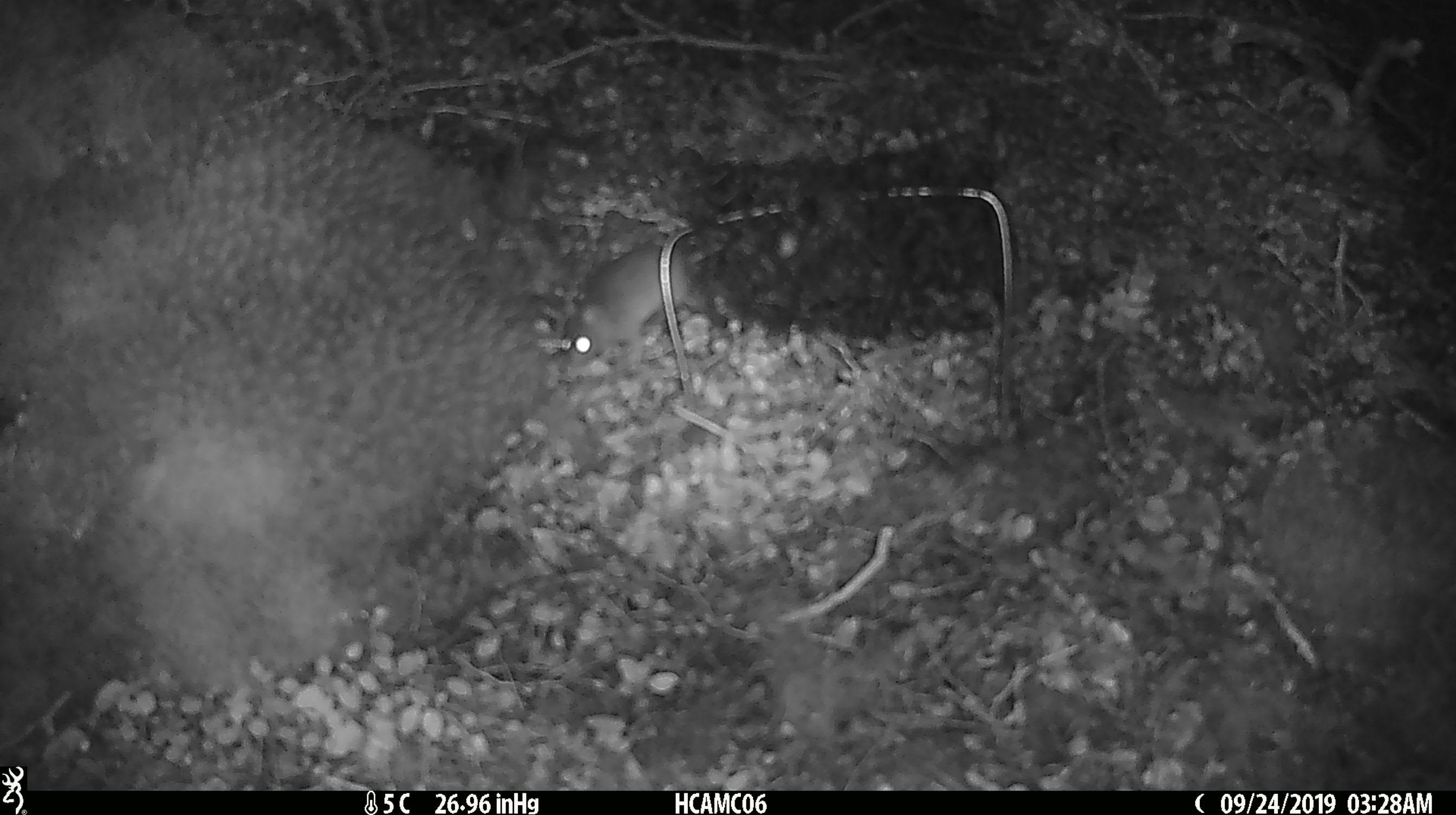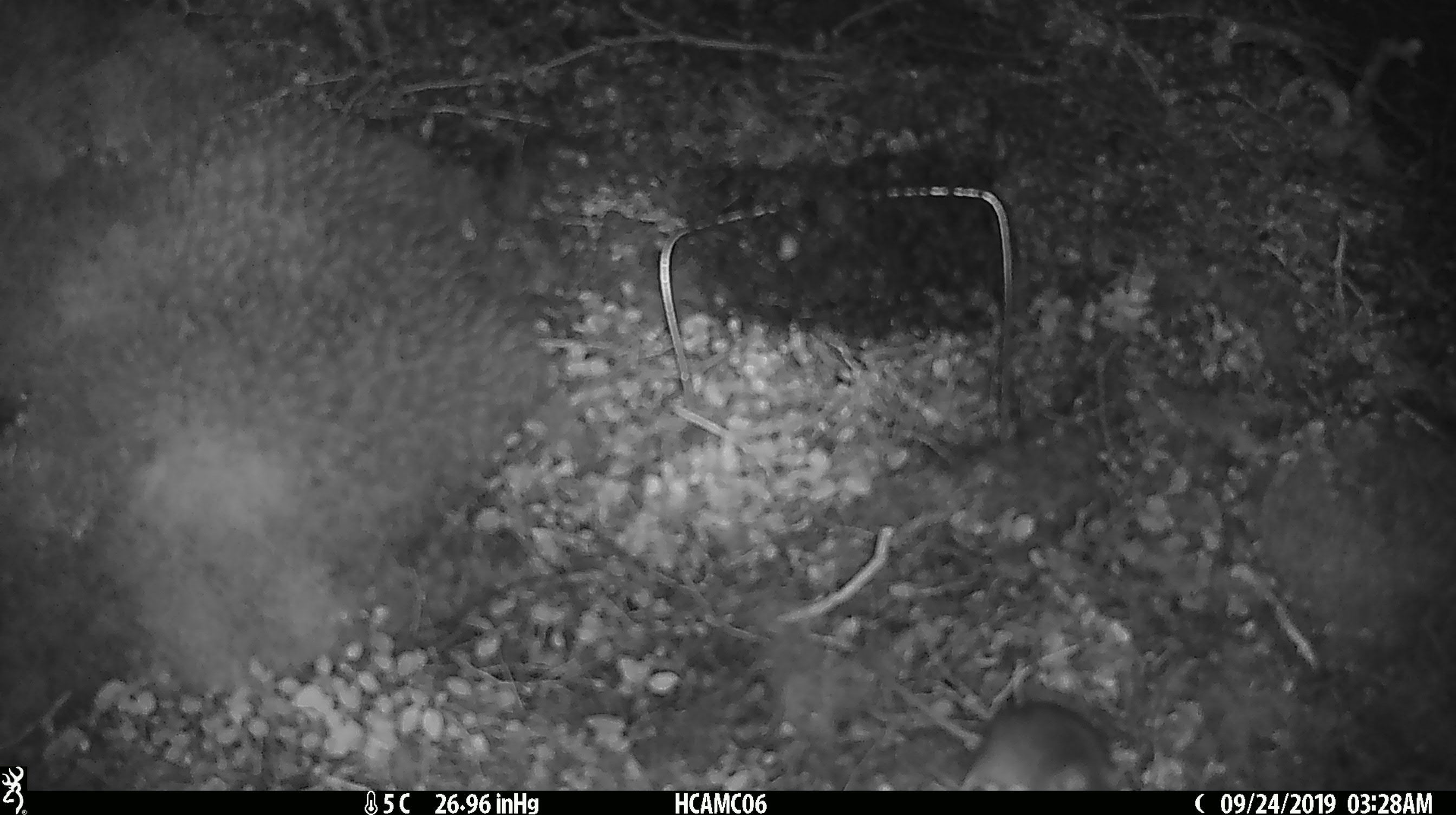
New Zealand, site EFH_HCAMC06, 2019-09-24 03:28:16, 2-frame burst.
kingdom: Animalia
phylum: Chordata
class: Mammalia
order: Rodentia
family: Muridae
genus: Mus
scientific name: Mus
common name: mouse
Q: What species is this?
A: Mouse (Mus).